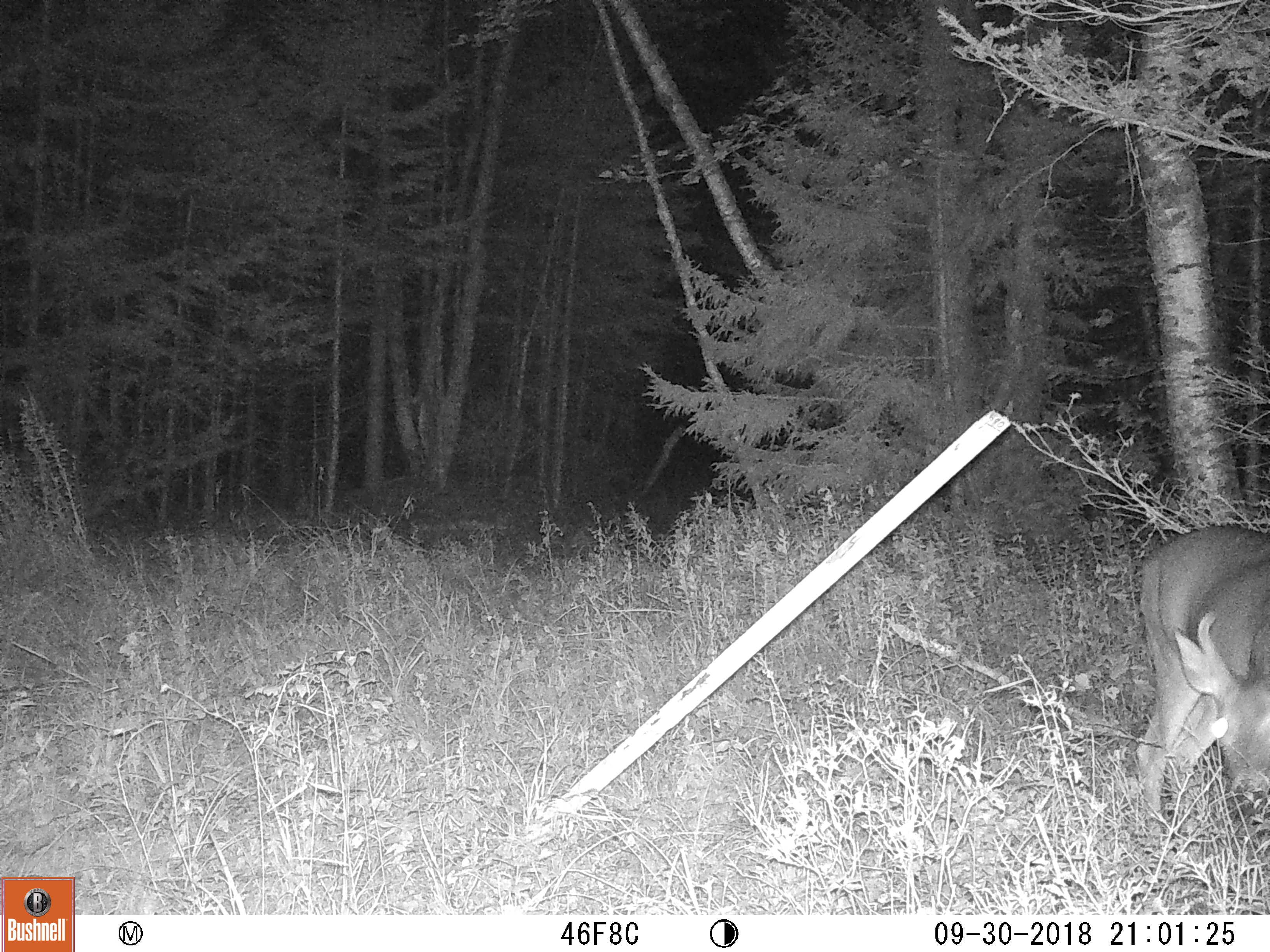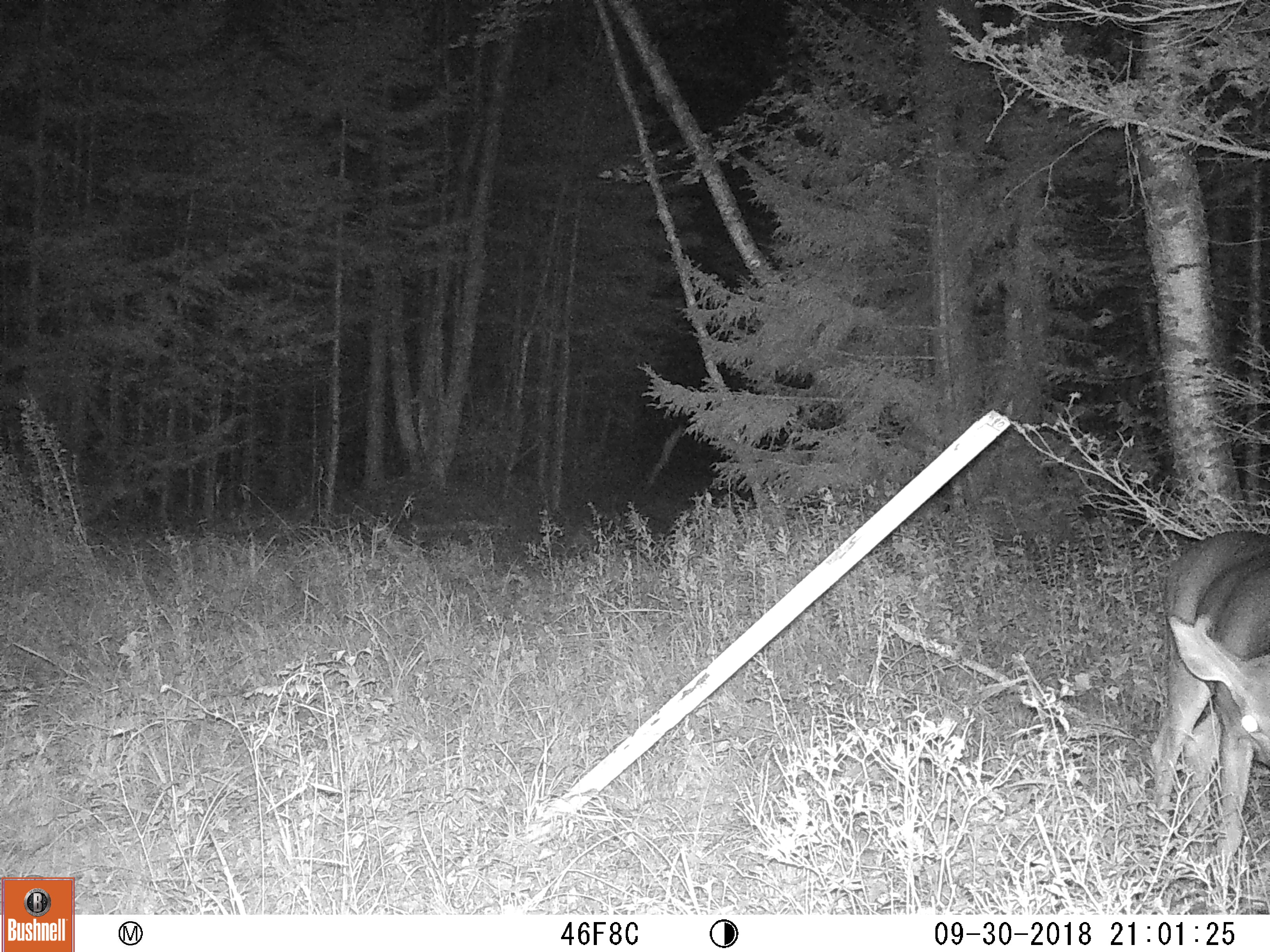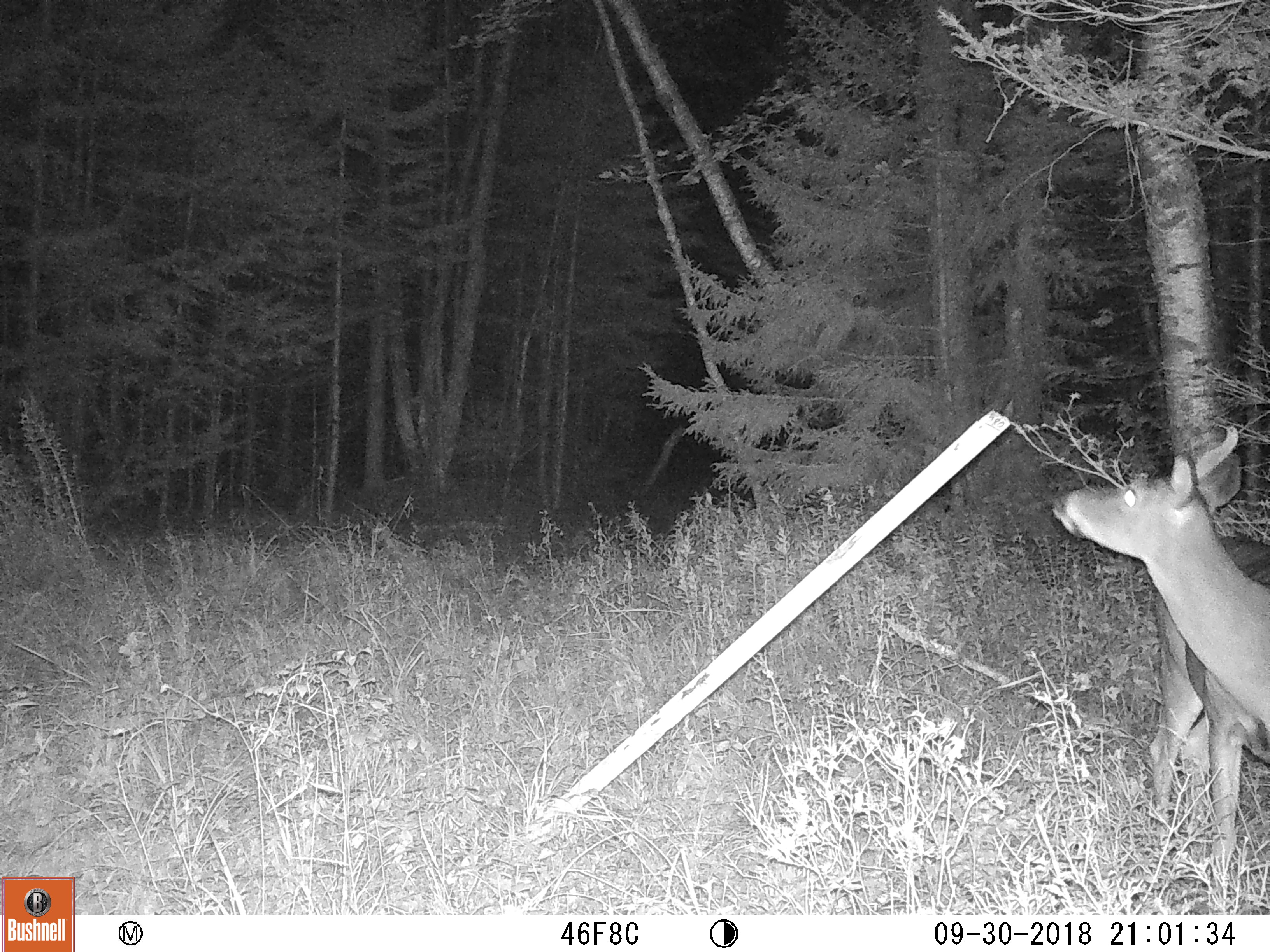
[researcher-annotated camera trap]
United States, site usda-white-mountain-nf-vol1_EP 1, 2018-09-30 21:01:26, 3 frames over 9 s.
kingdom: Animalia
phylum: Chordata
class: Mammalia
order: Artiodactyla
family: Cervidae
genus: Odocoileus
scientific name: Odocoileus virginianus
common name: white-tailed deer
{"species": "white-tailed deer (Odocoileus virginianus)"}